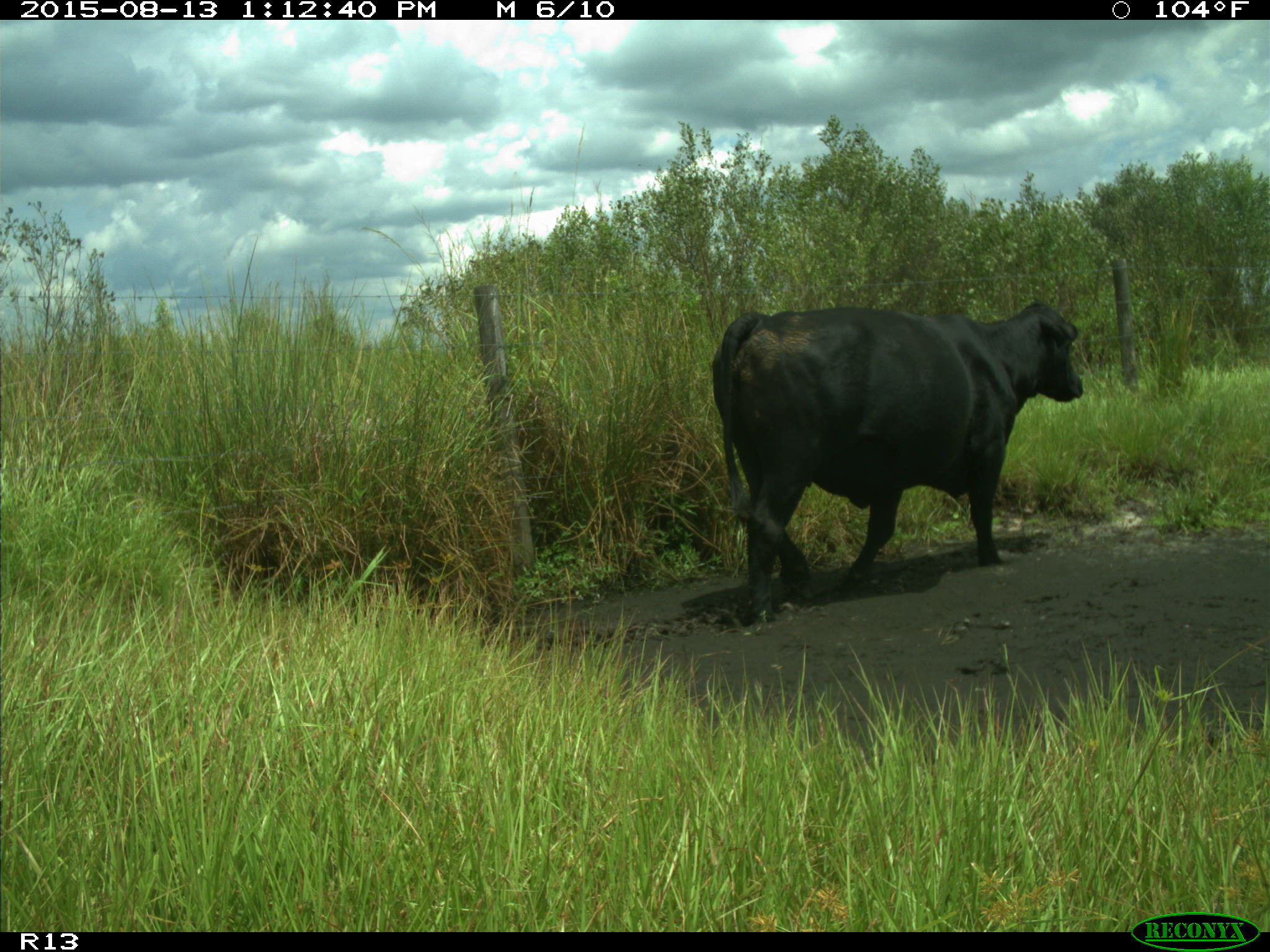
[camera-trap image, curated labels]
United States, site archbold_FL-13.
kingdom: Animalia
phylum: Chordata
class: Mammalia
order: Artiodactyla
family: Bovidae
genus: Bos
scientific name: Bos taurus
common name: domestic cow